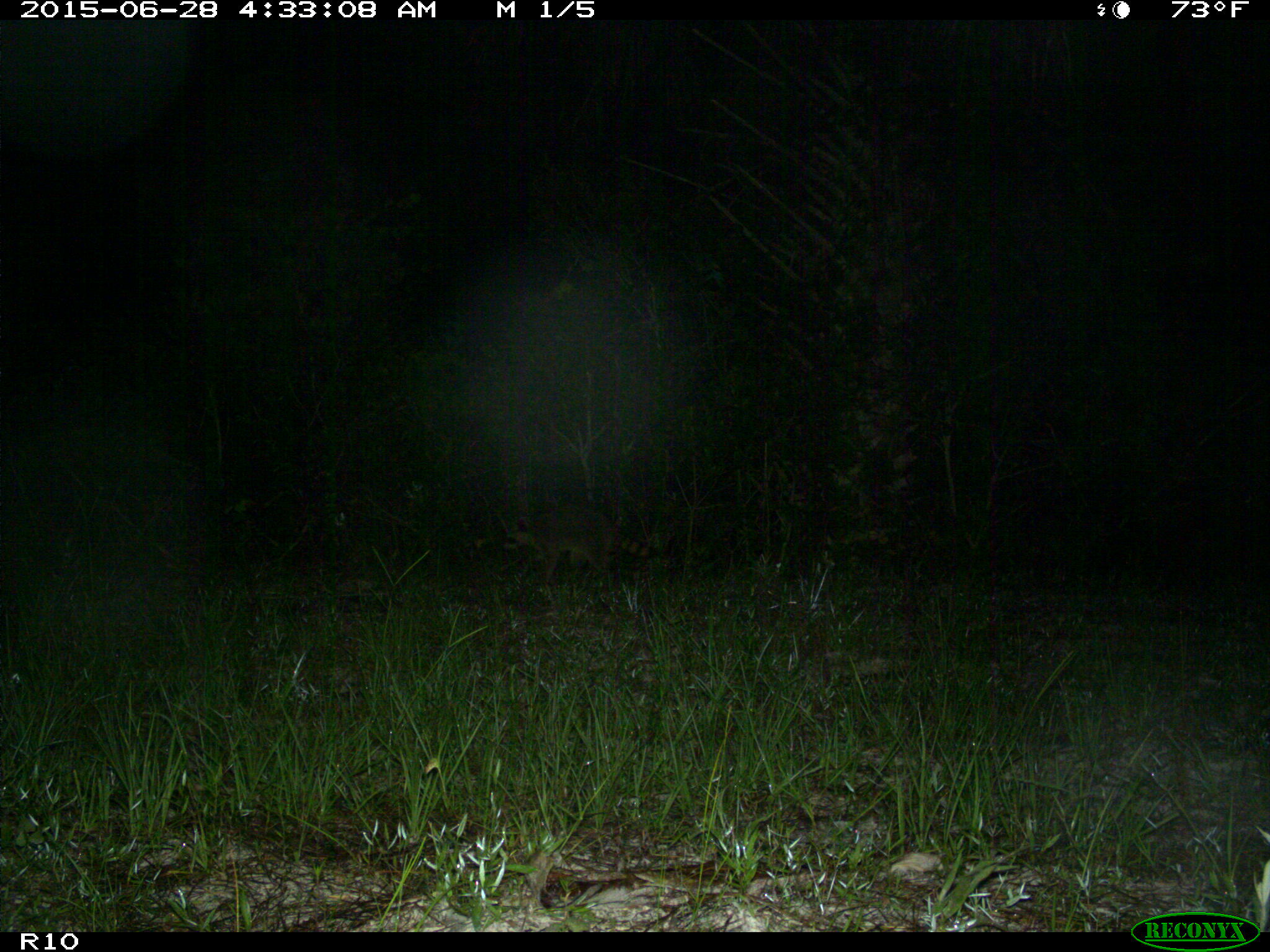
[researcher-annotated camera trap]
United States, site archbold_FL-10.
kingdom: Animalia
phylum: Chordata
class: Mammalia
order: Carnivora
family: Procyonidae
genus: Procyon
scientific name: Procyon lotor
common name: common raccoon